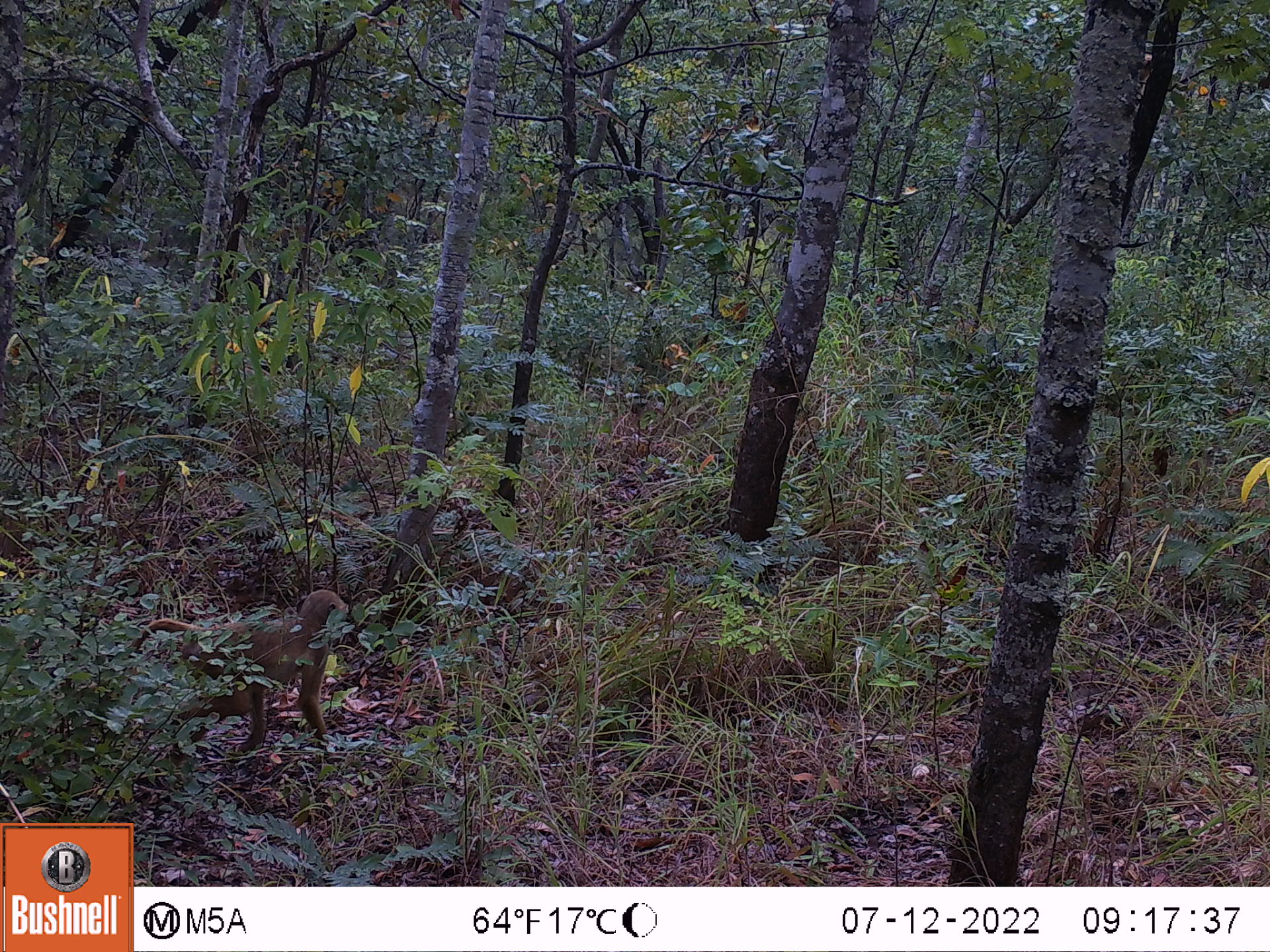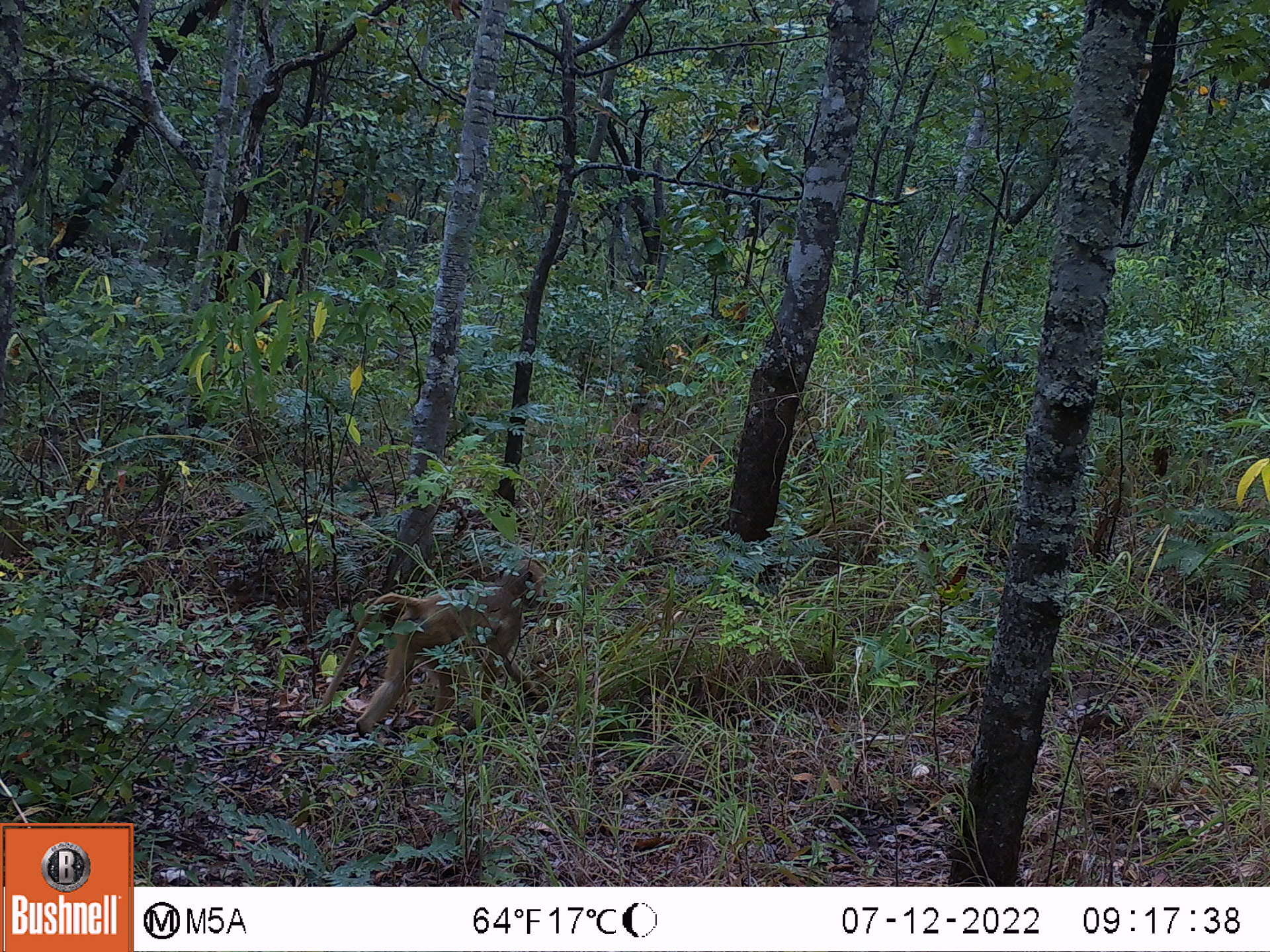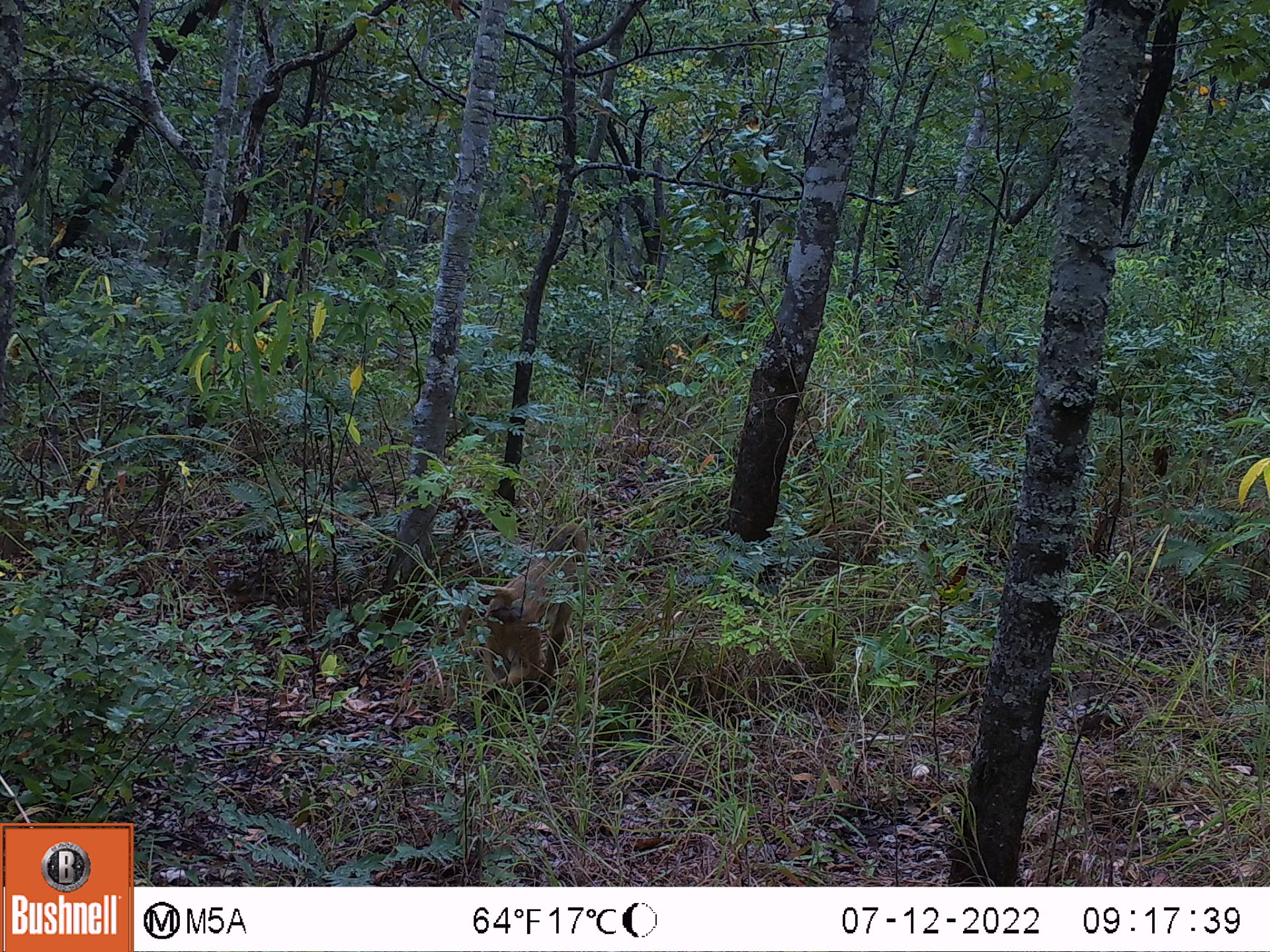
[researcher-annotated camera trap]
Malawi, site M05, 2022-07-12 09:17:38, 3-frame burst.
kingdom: Animalia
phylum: Chordata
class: Mammalia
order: Primates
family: Cercopithecidae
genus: Papio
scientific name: Papio cynocephalus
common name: yellow baboon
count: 1